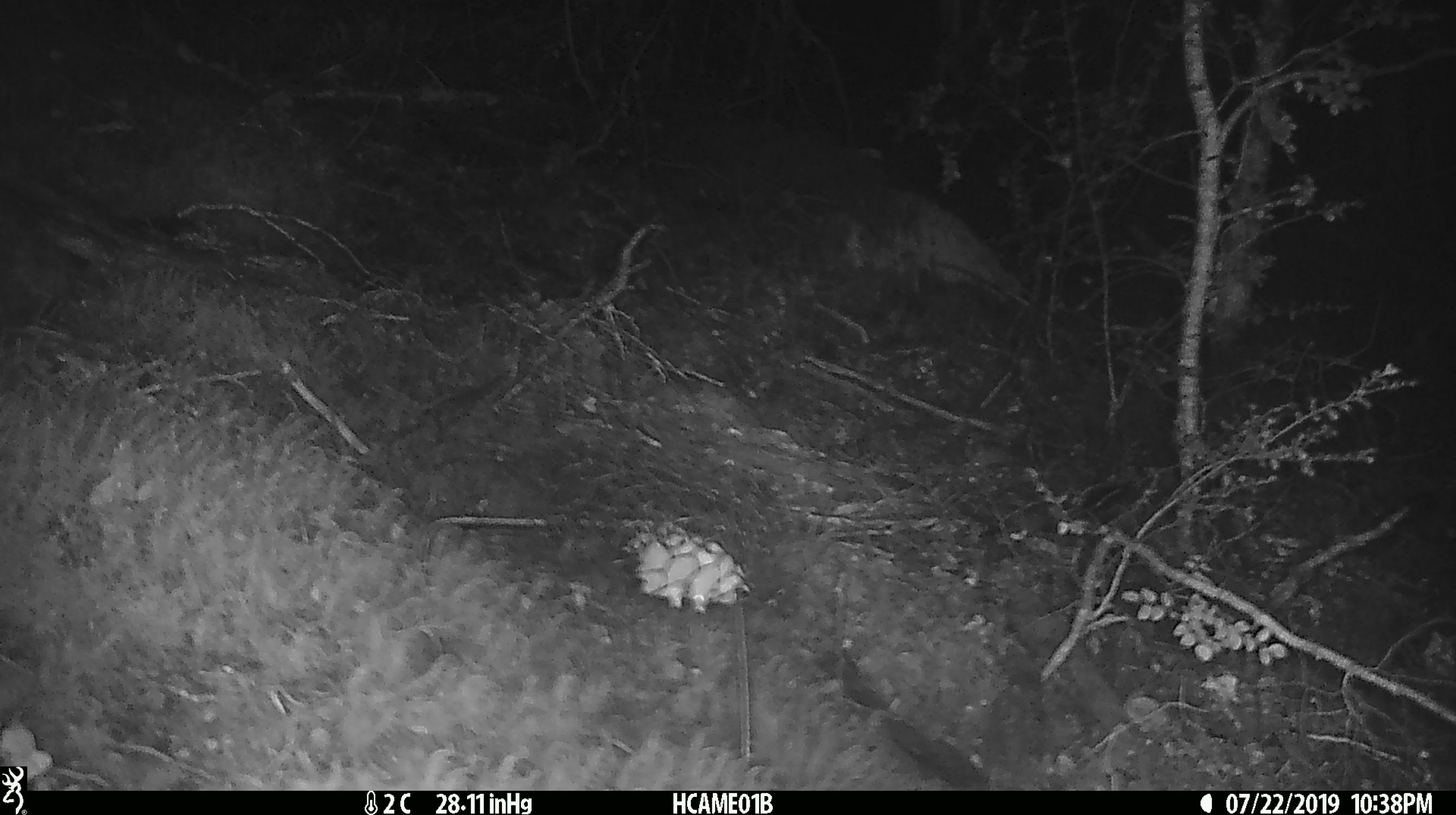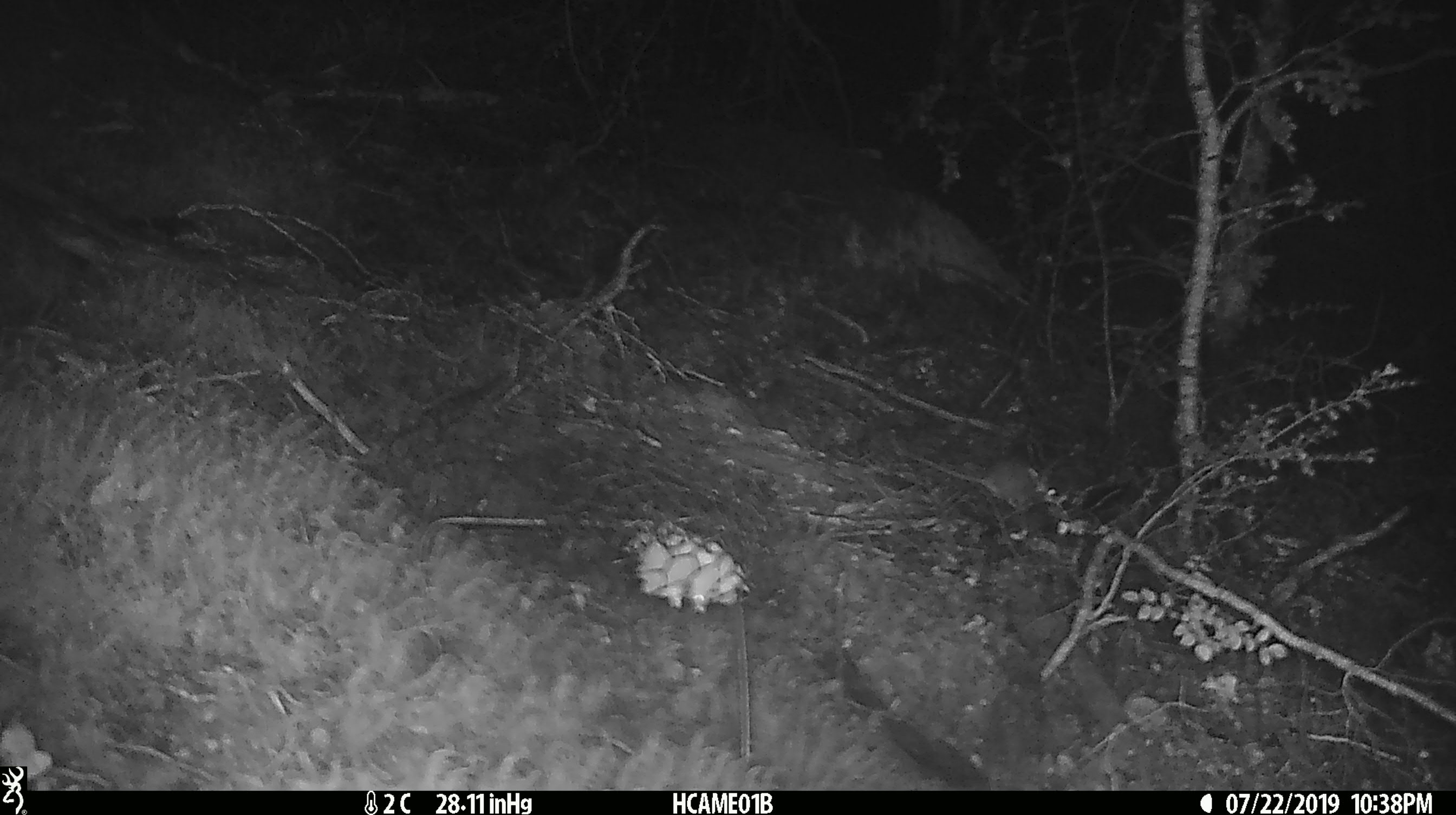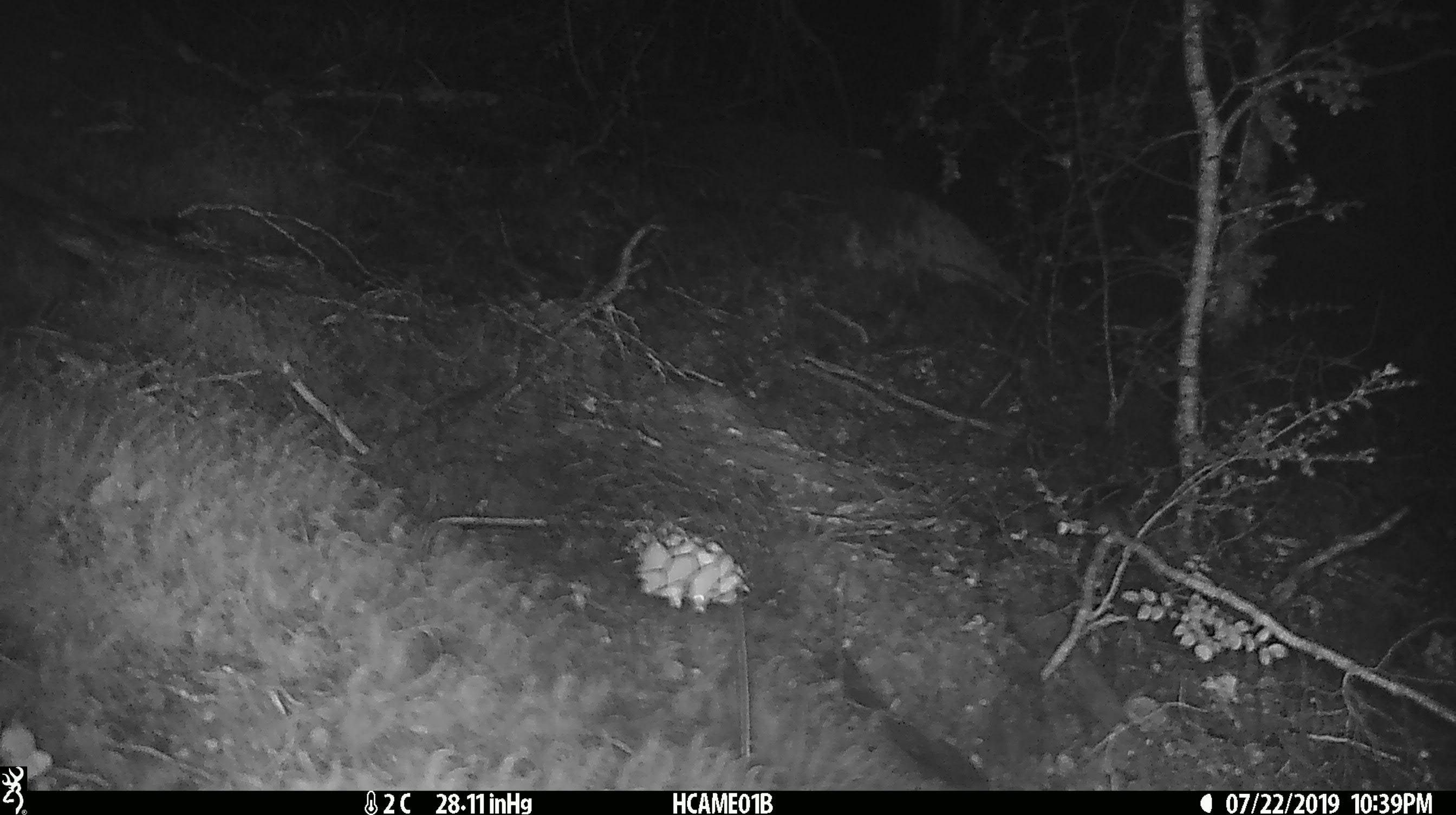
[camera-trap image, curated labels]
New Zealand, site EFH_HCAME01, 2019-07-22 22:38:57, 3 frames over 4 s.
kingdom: Animalia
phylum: Chordata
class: Mammalia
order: Rodentia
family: Muridae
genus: Mus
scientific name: Mus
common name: mouse